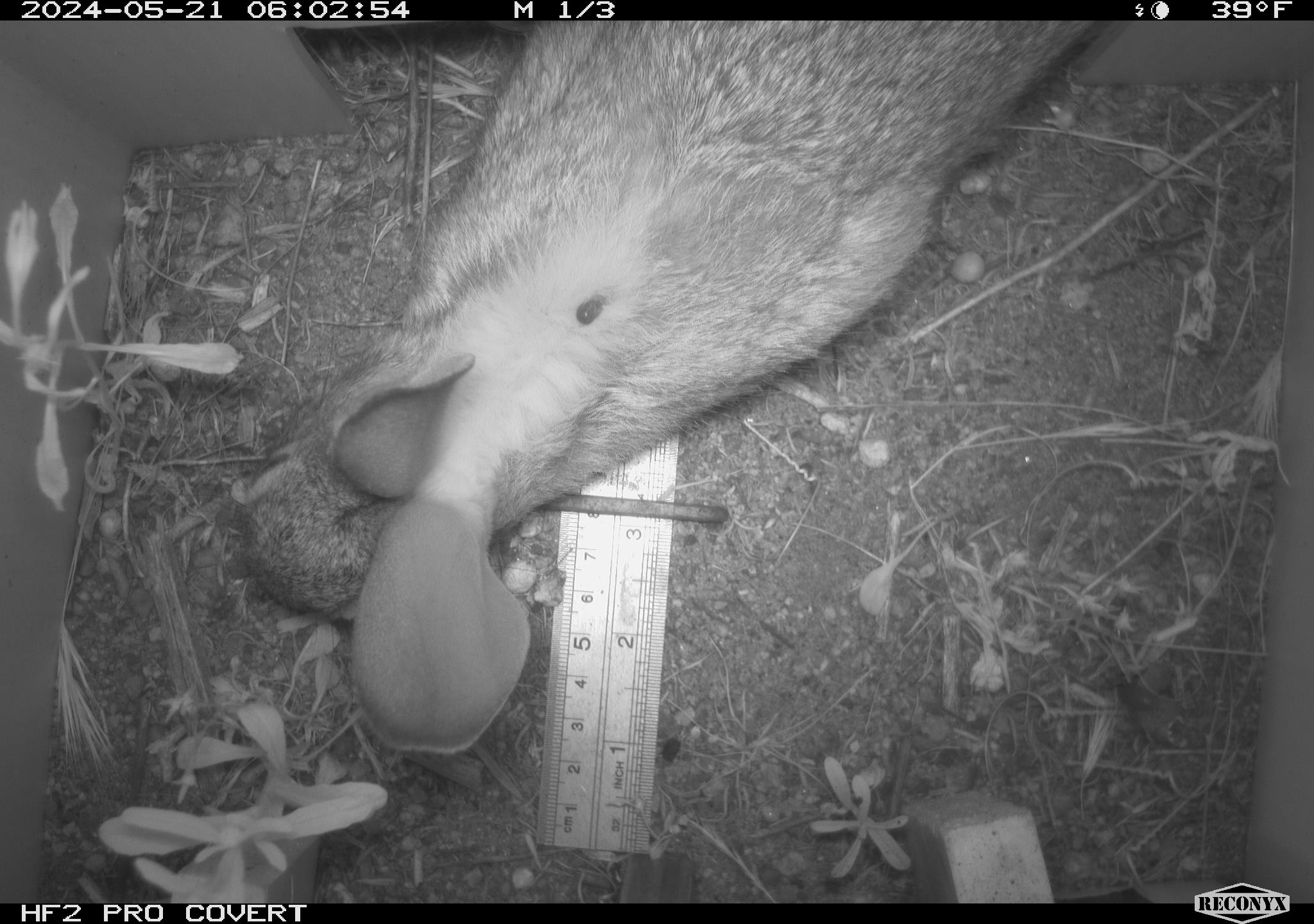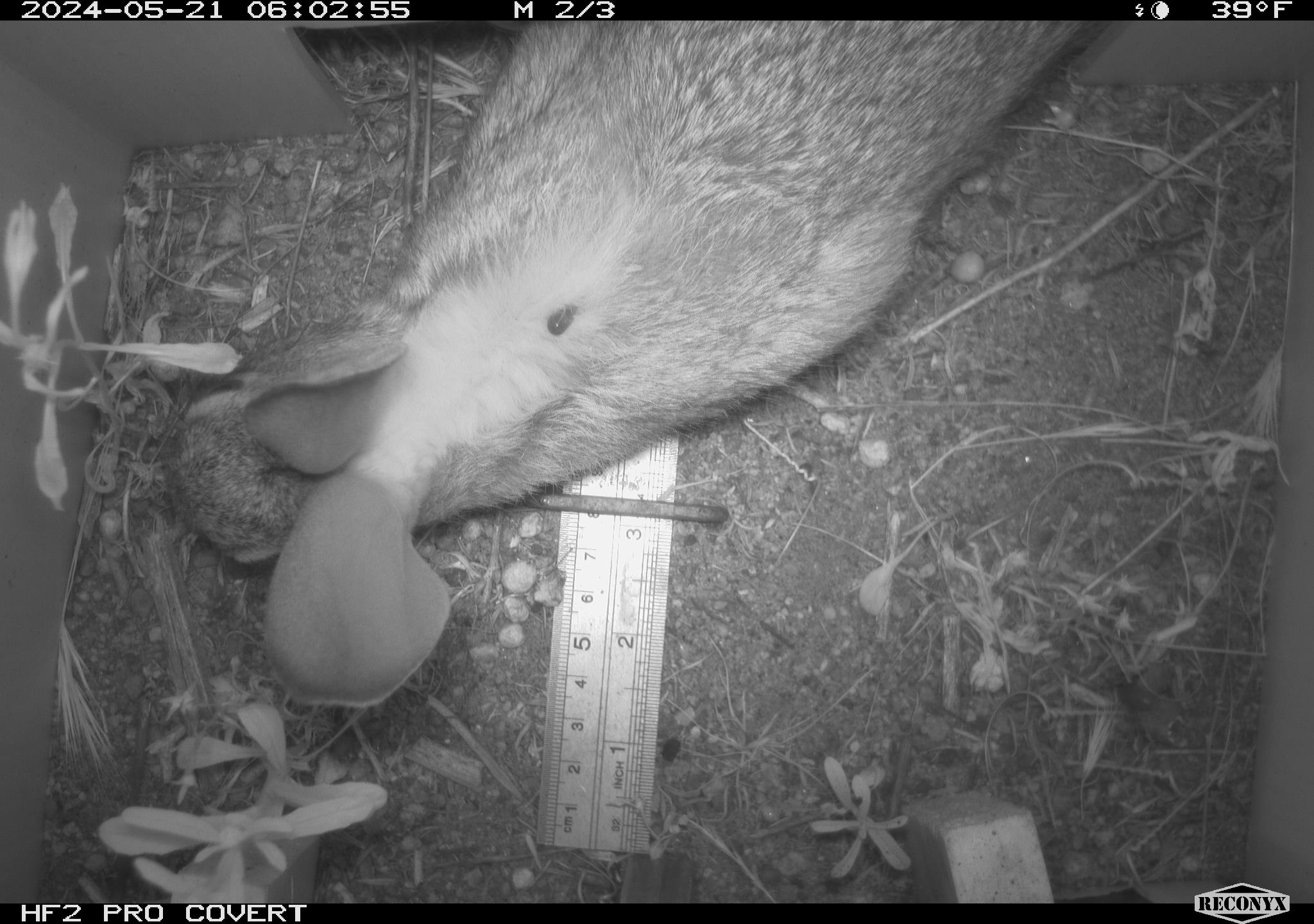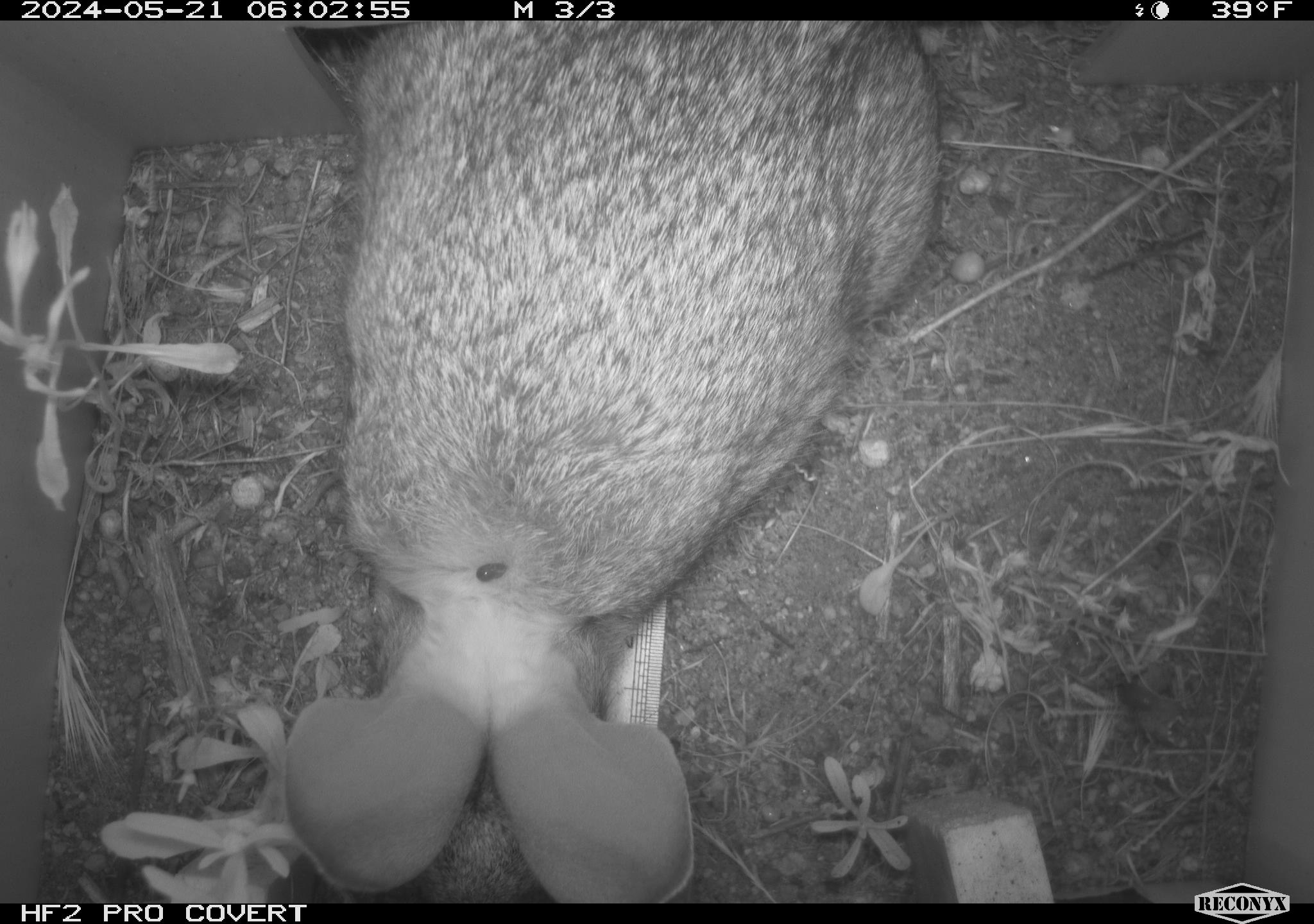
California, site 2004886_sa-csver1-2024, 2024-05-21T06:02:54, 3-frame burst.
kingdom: Animalia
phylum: Chordata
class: Mammalia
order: Lagomorpha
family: Leporidae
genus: Sylvilagus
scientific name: Sylvilagus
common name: cottontail rabbits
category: sylvilagus species